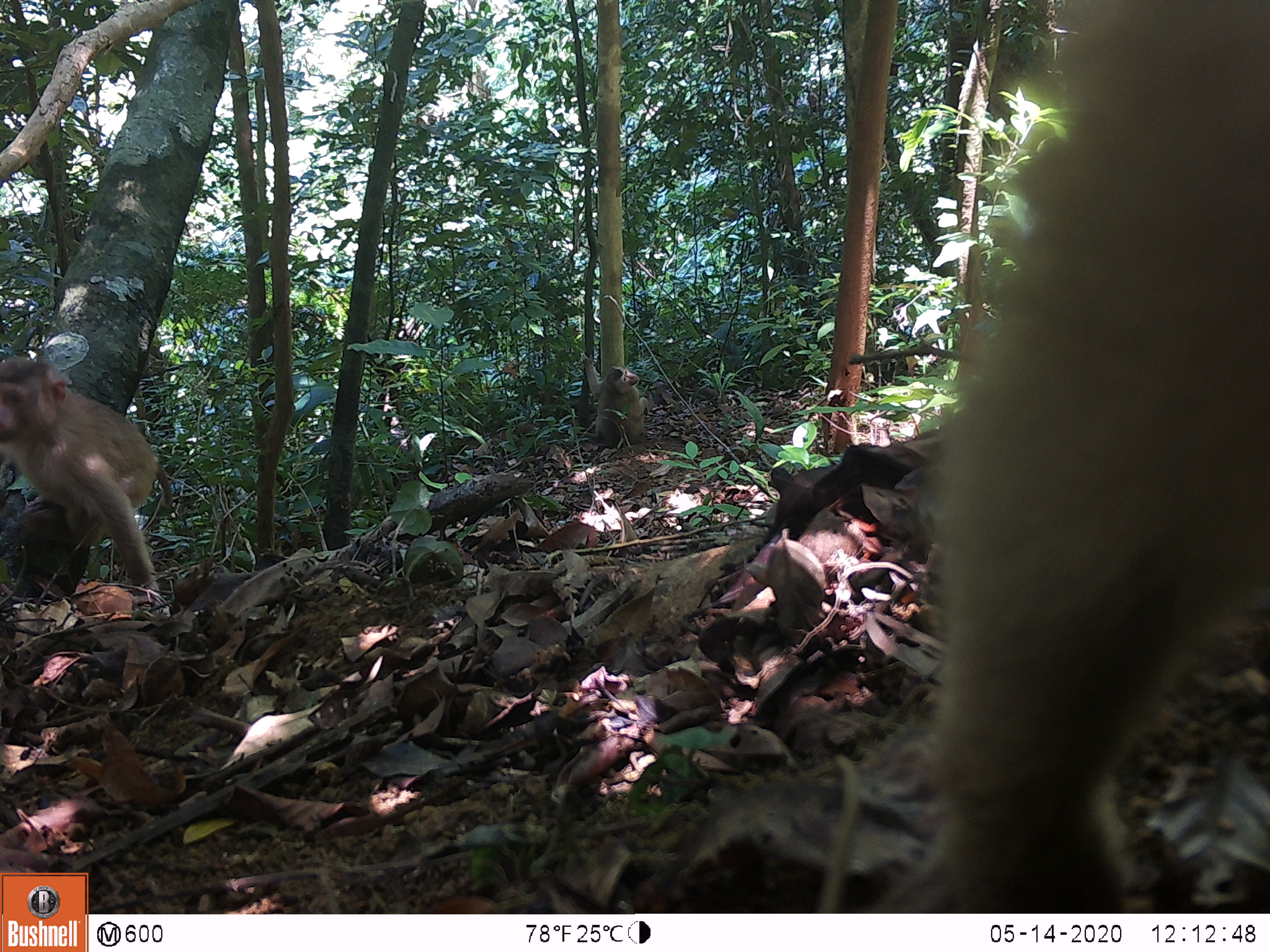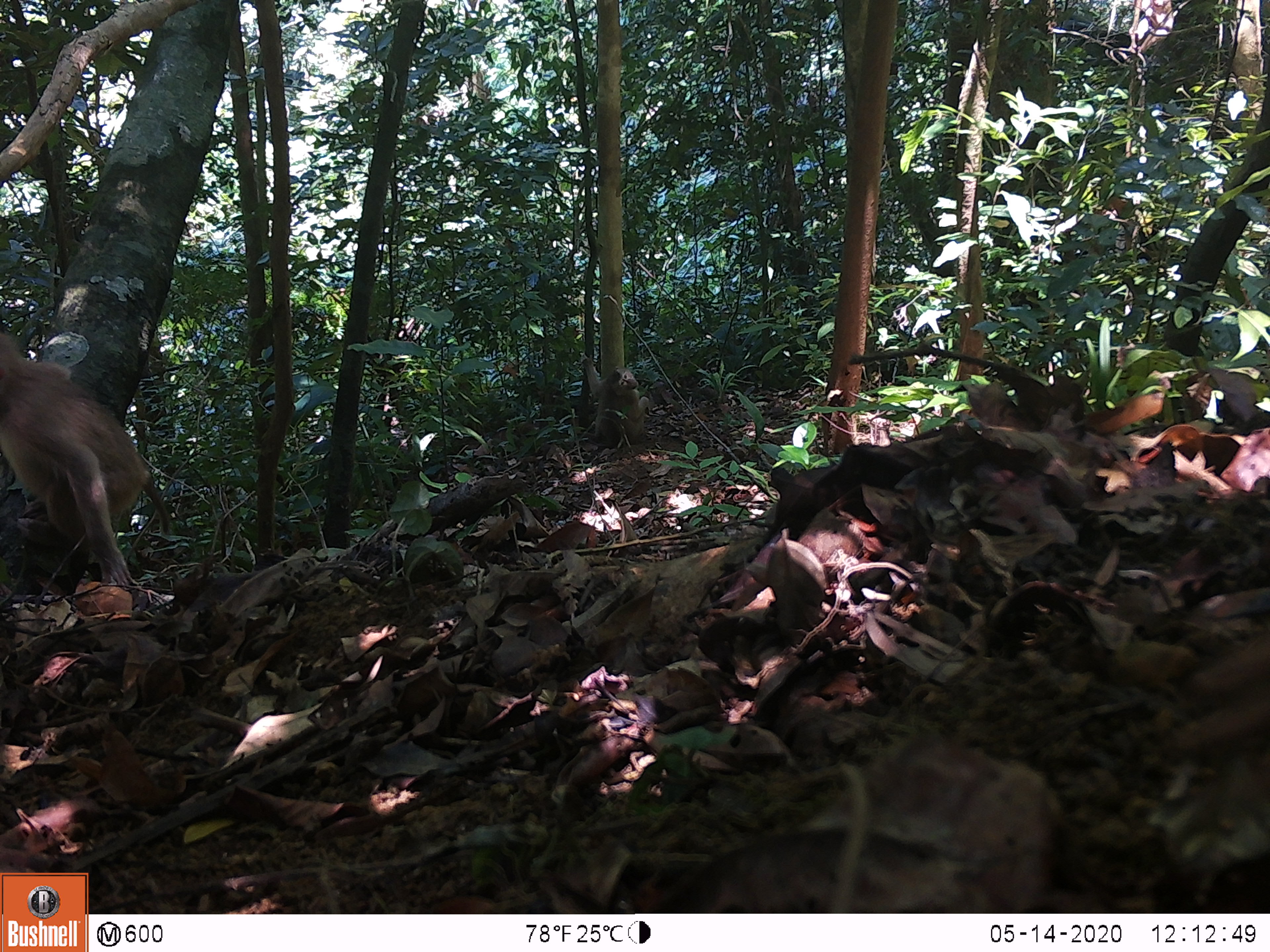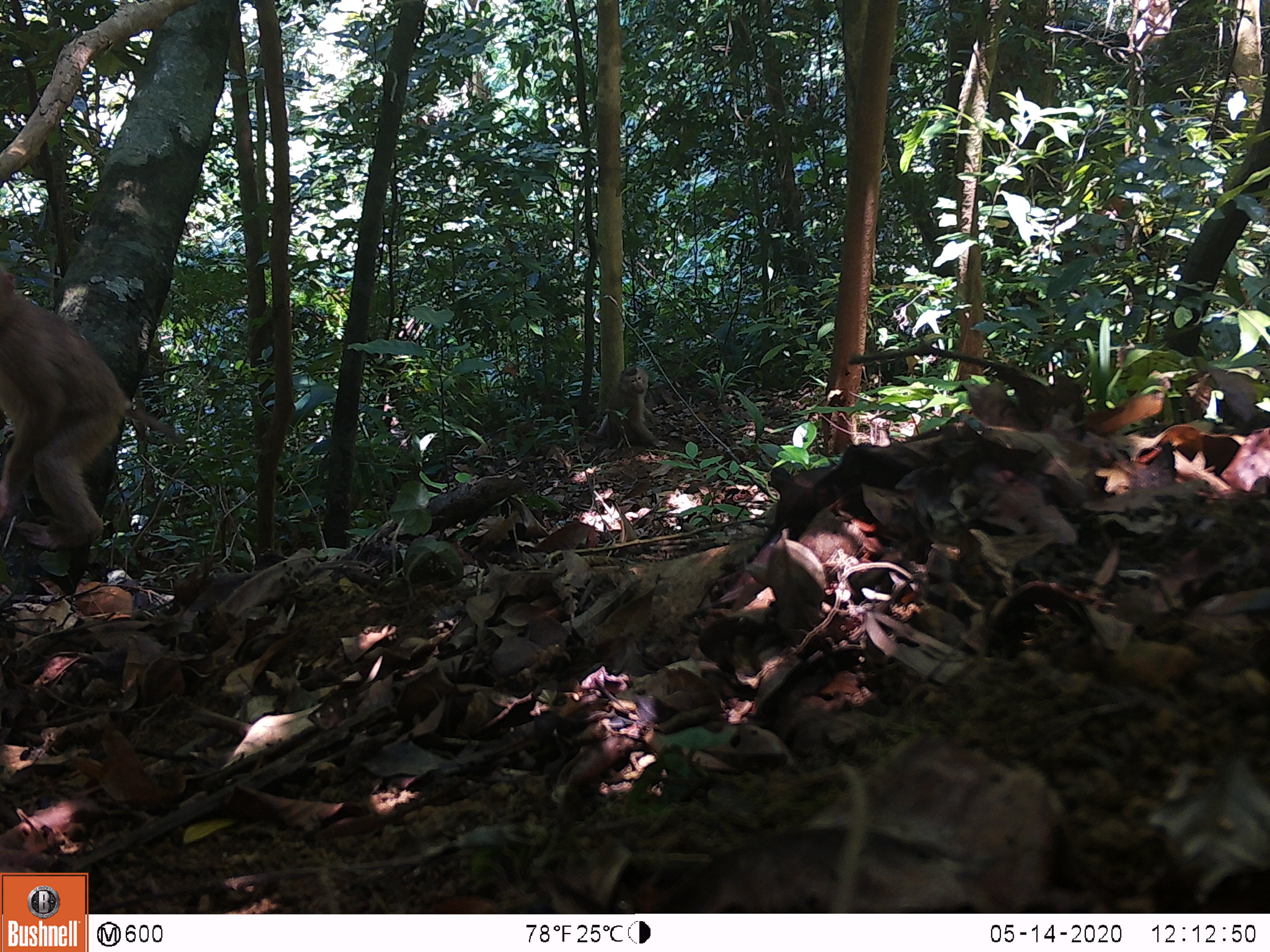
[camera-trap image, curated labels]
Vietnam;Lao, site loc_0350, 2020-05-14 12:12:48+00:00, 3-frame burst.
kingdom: Animalia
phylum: Chordata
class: Mammalia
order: Primates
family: Cercopithecidae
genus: Macaca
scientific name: Macaca nemestrina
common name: pig-tailed macaque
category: pig tailed macaque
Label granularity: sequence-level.